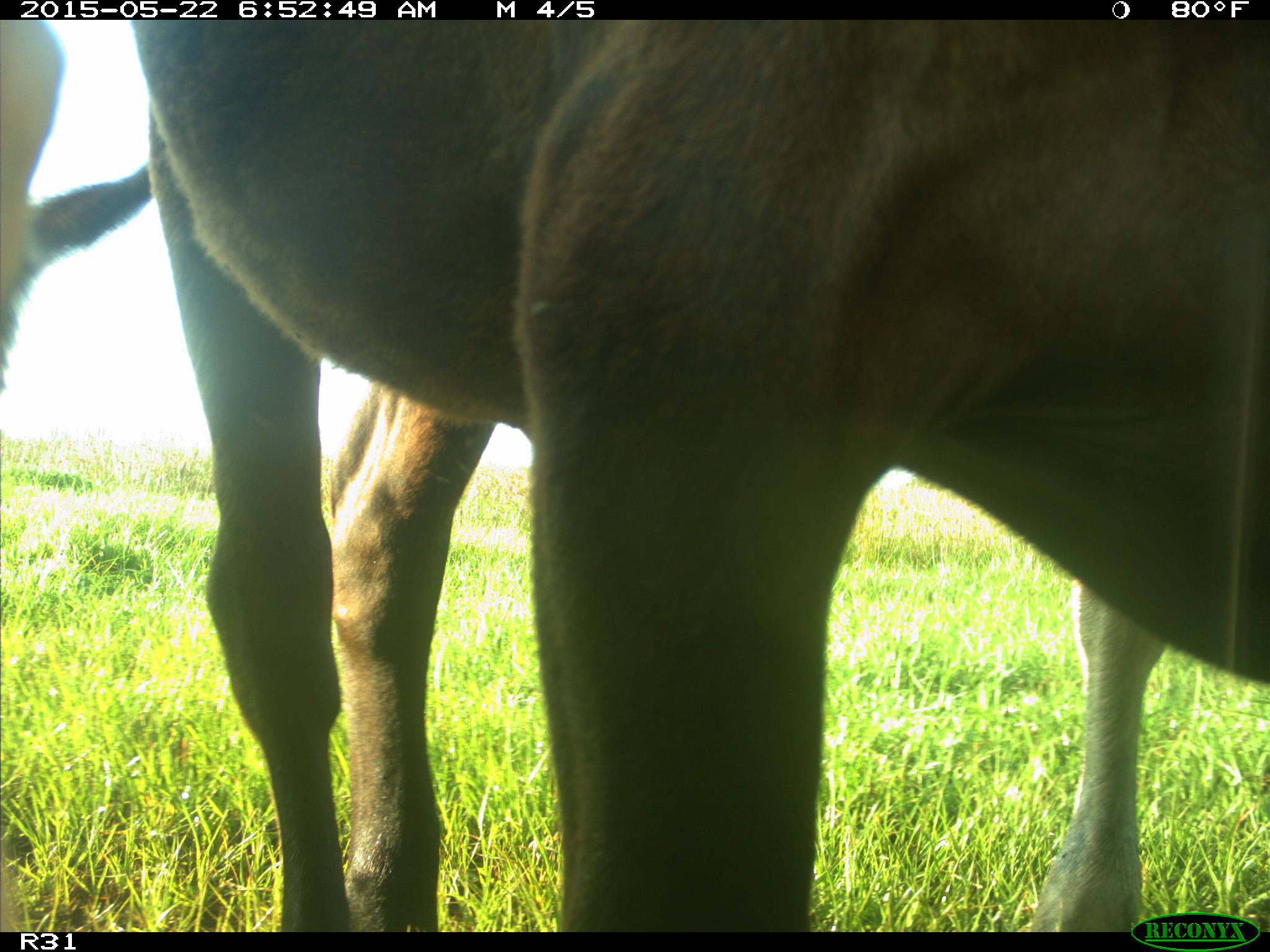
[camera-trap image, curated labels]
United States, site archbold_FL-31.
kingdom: Animalia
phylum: Chordata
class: Mammalia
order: Artiodactyla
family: Bovidae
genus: Bos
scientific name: Bos taurus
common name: domestic cow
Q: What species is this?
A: Bos taurus (domestic cow).